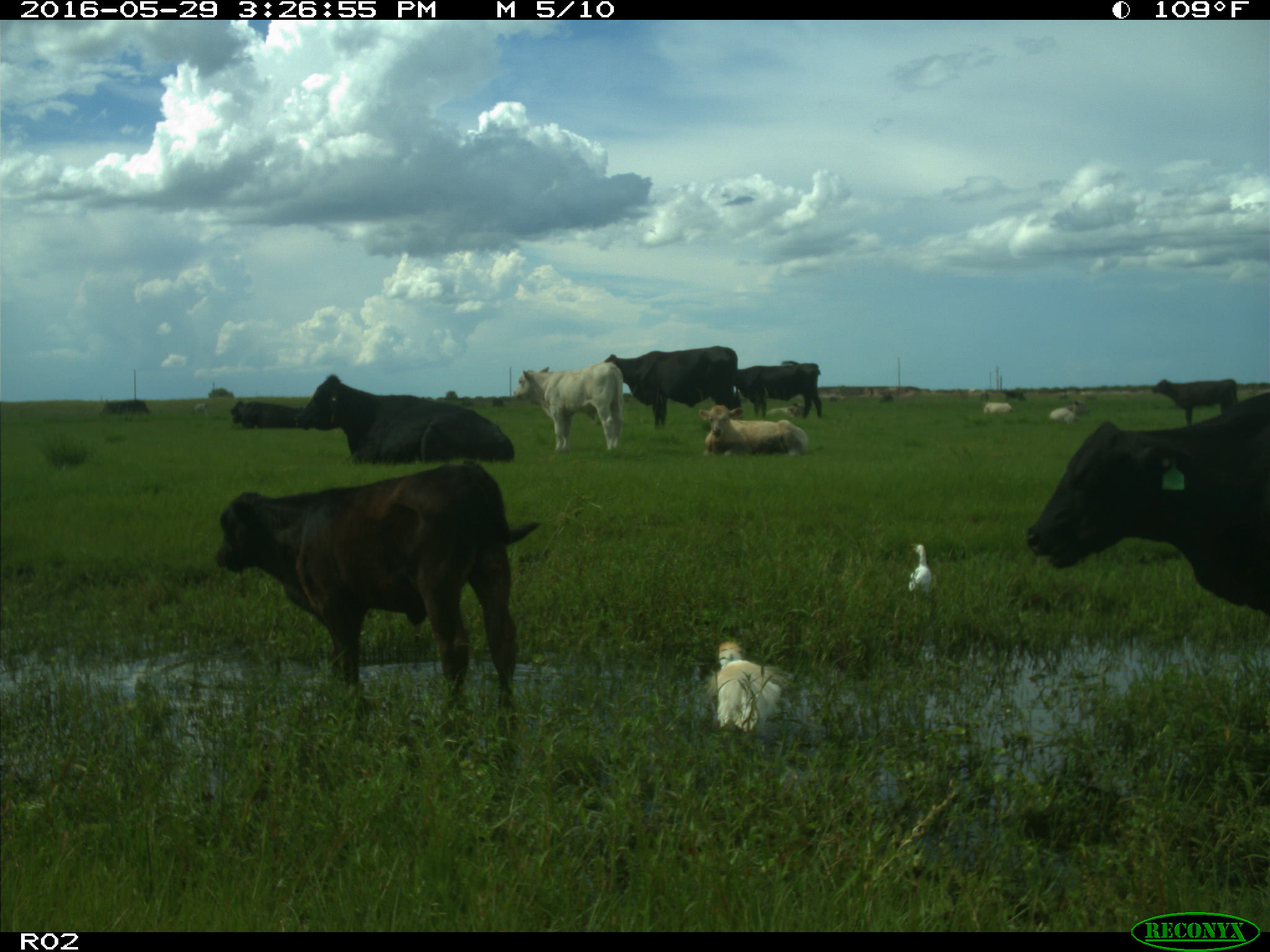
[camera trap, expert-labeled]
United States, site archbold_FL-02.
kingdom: Animalia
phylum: Chordata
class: Mammalia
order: Artiodactyla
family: Bovidae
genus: Bos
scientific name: Bos taurus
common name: domestic cow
Bos taurus (domestic cow).